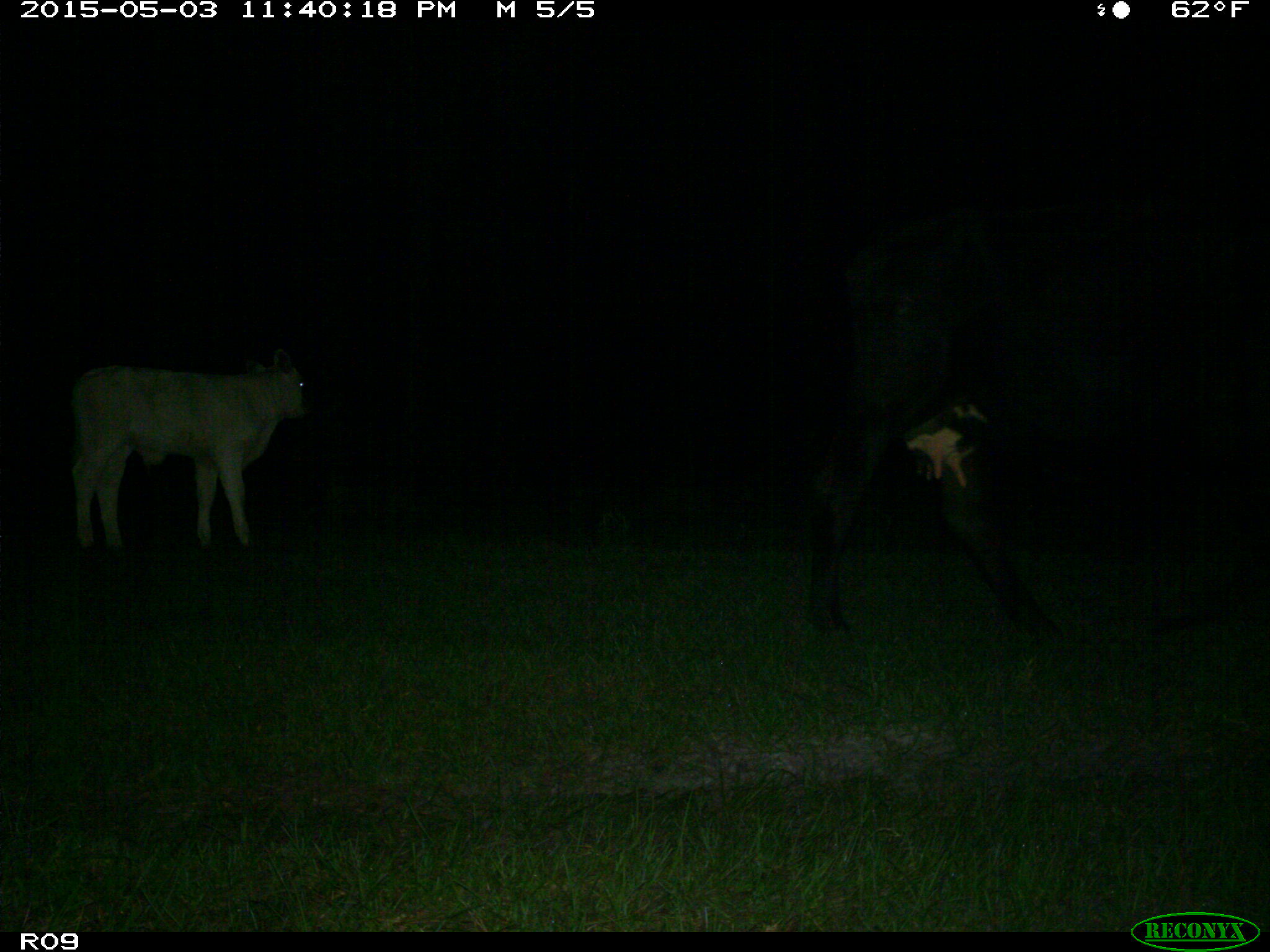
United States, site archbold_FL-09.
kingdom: Animalia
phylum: Chordata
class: Mammalia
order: Artiodactyla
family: Bovidae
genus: Bos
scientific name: Bos taurus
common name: domestic cow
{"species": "Bos taurus (domestic cow)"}